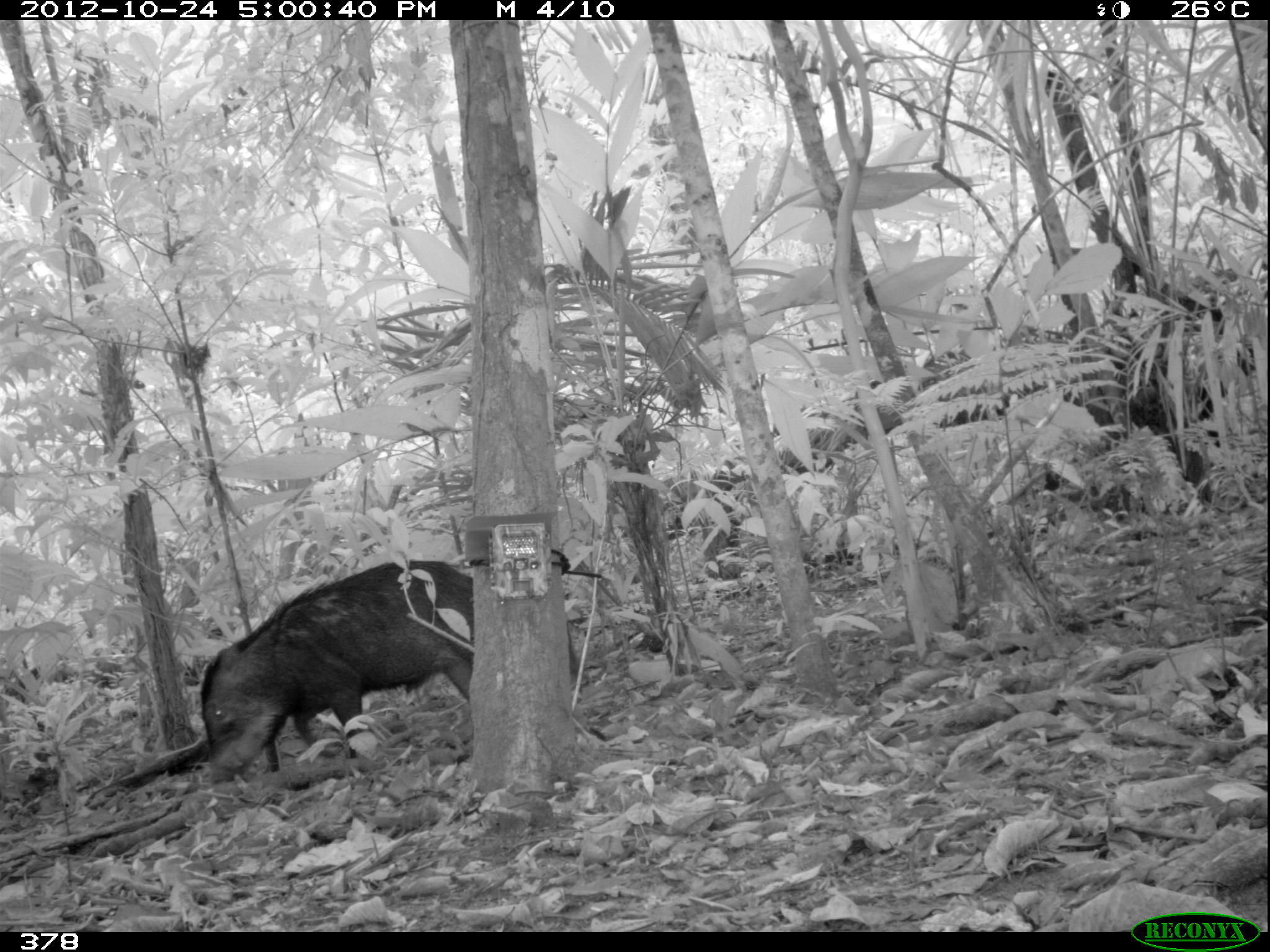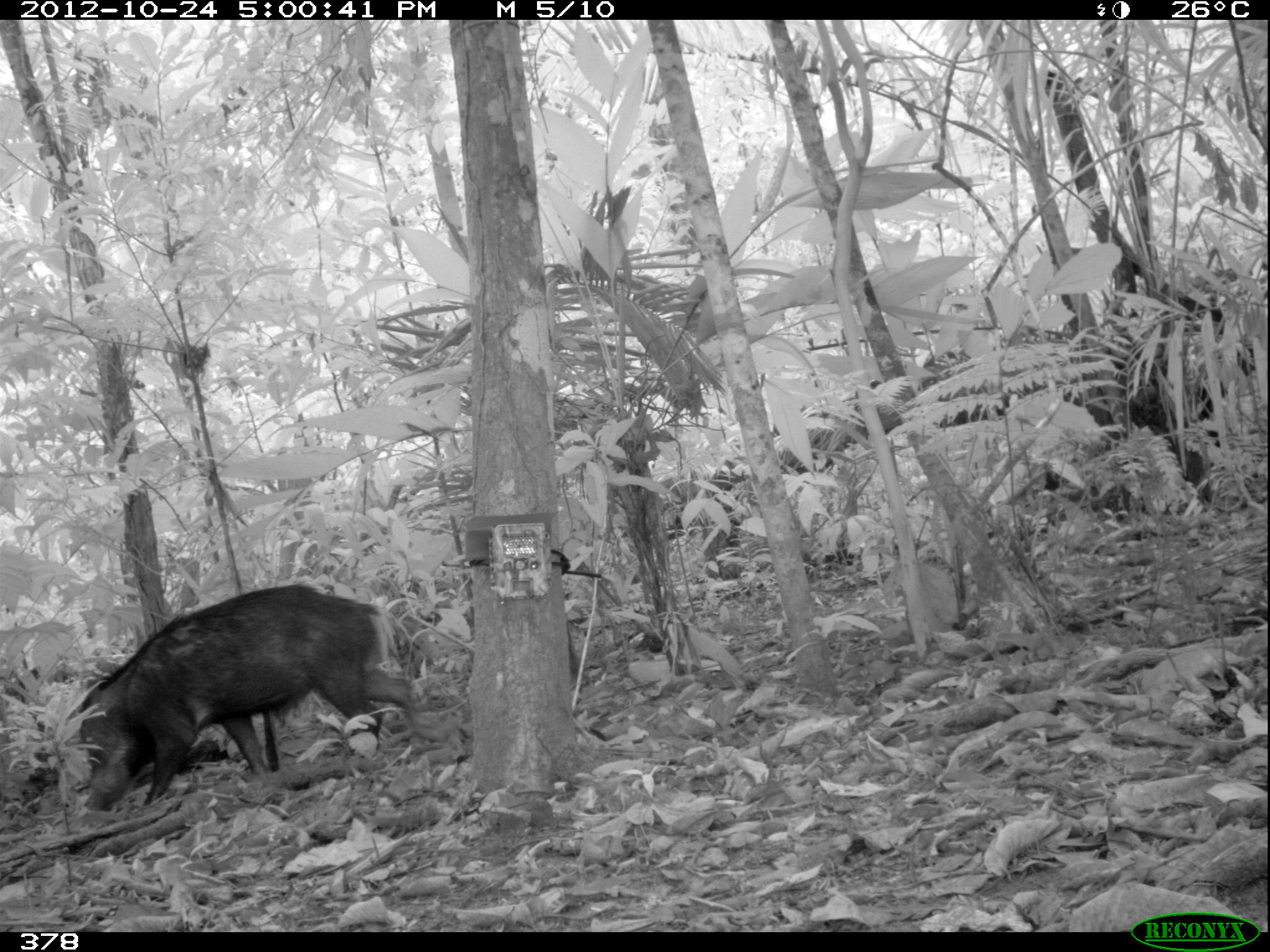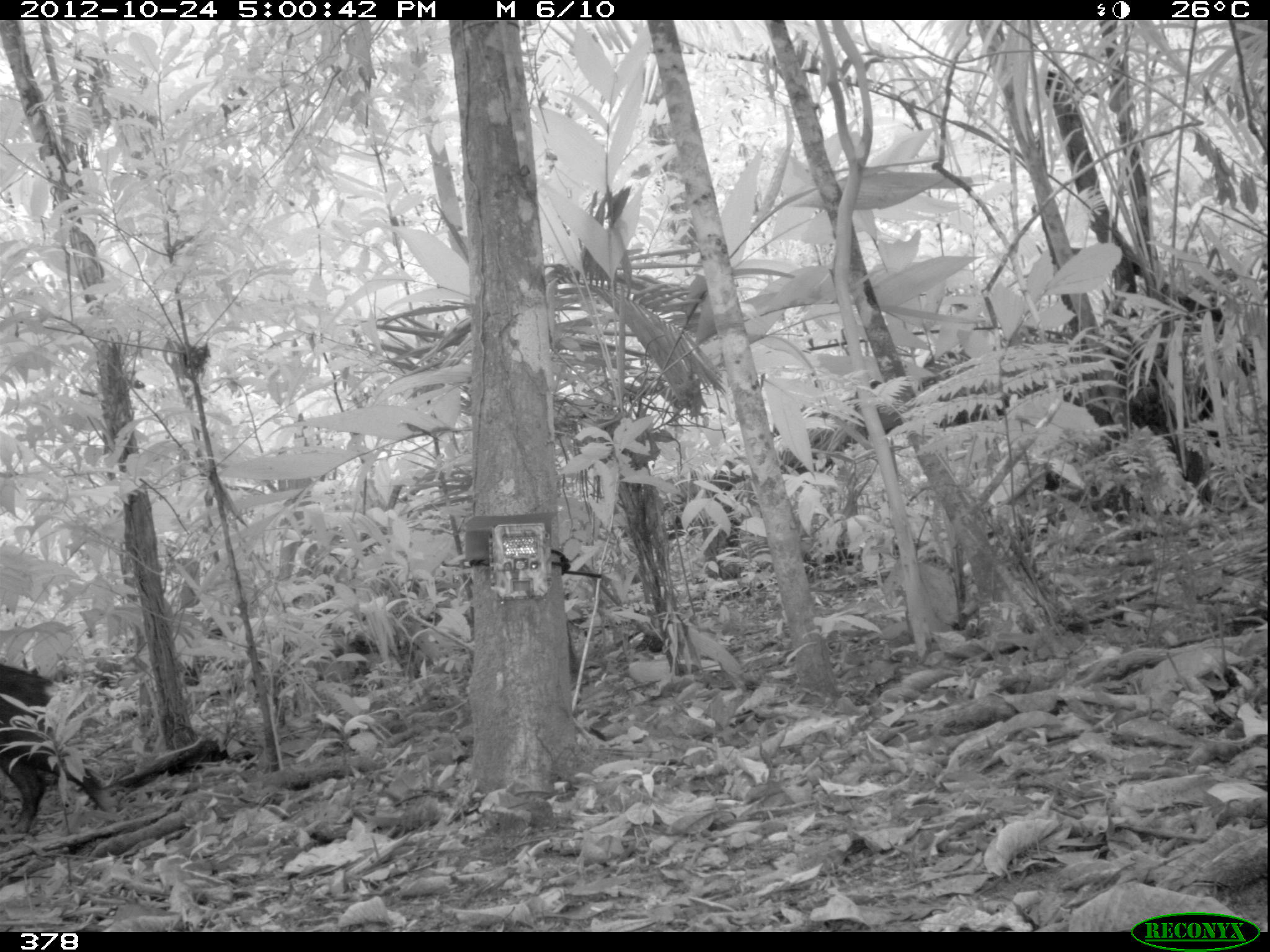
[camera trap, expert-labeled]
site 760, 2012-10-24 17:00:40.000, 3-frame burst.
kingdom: Animalia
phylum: Chordata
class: Mammalia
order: Artiodactyla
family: Tayassuidae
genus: Tayassu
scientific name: Tayassu pecari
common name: white-lipped peccary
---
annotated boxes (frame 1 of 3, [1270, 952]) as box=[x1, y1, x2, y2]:
tayassu pecari: box=[199, 559, 579, 786]